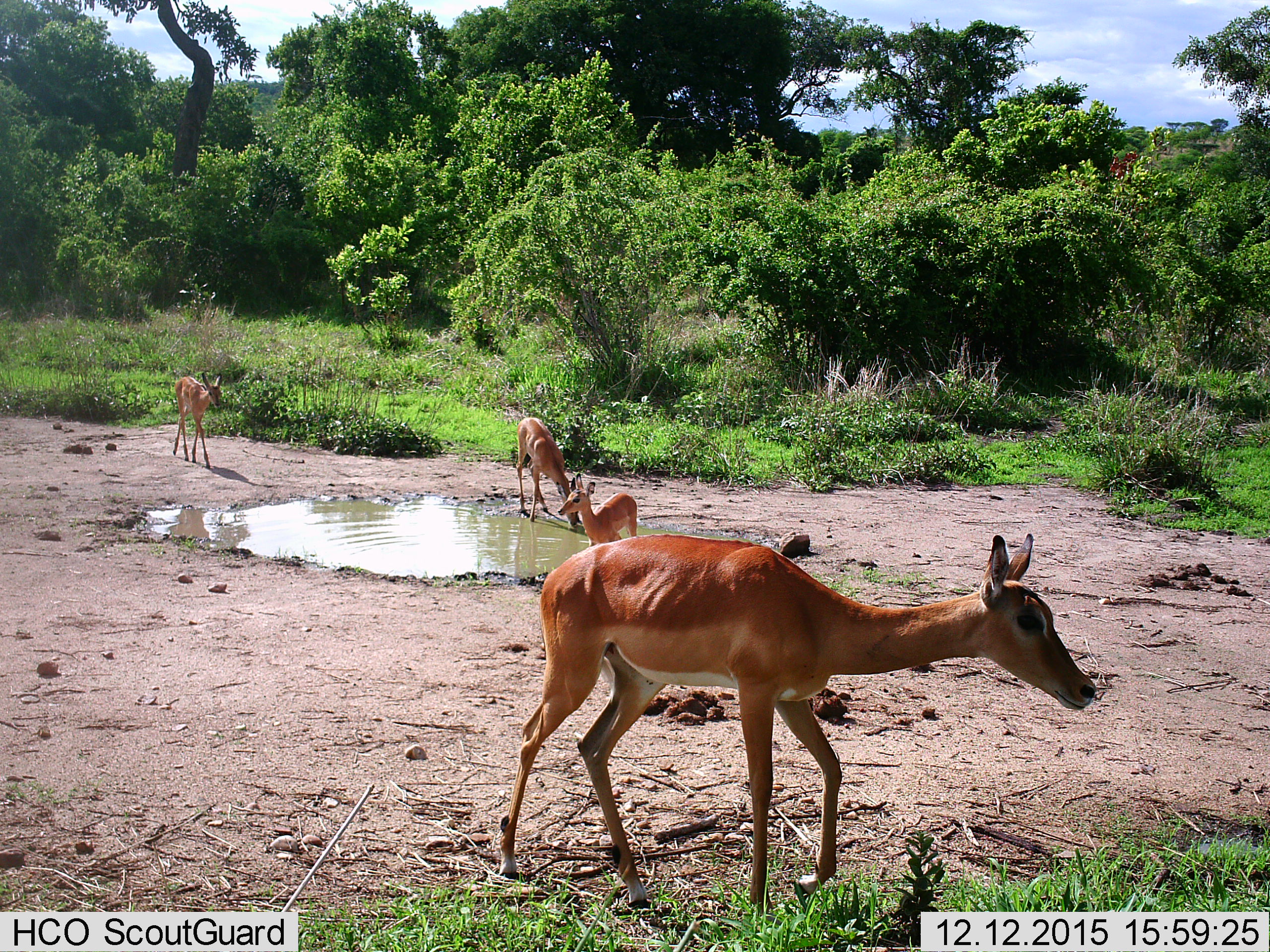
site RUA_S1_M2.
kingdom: Animalia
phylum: Chordata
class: Mammalia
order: Artiodactyla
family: Bovidae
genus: Aepyceros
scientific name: Aepyceros melampus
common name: impala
Impala (Aepyceros melampus), count 4. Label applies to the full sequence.